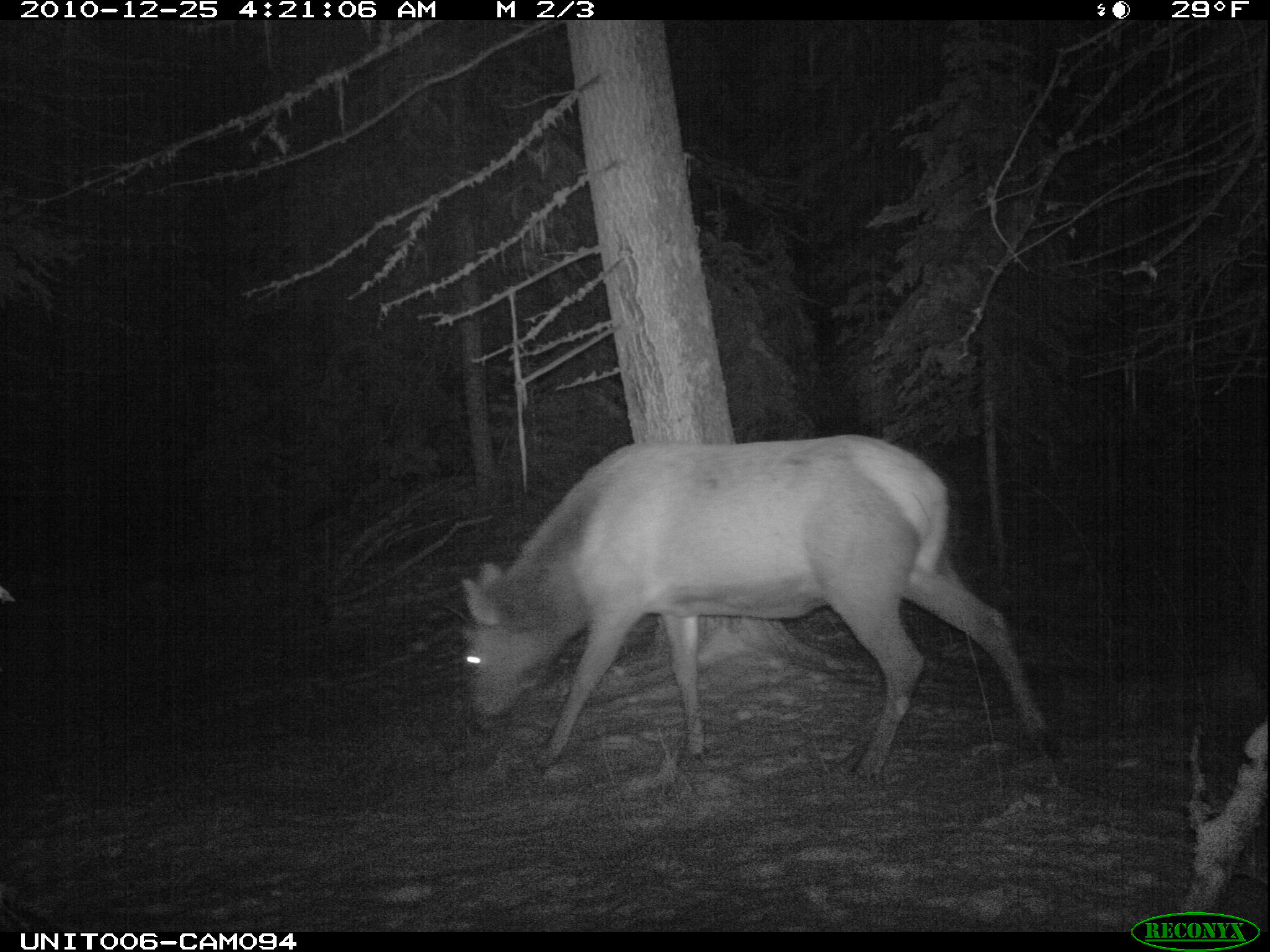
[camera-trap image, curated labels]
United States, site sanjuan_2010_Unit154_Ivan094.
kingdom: Animalia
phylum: Chordata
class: Mammalia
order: Artiodactyla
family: Cervidae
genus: Cervus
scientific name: Cervus elaphus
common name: red deer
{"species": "Cervus elaphus (red deer)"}